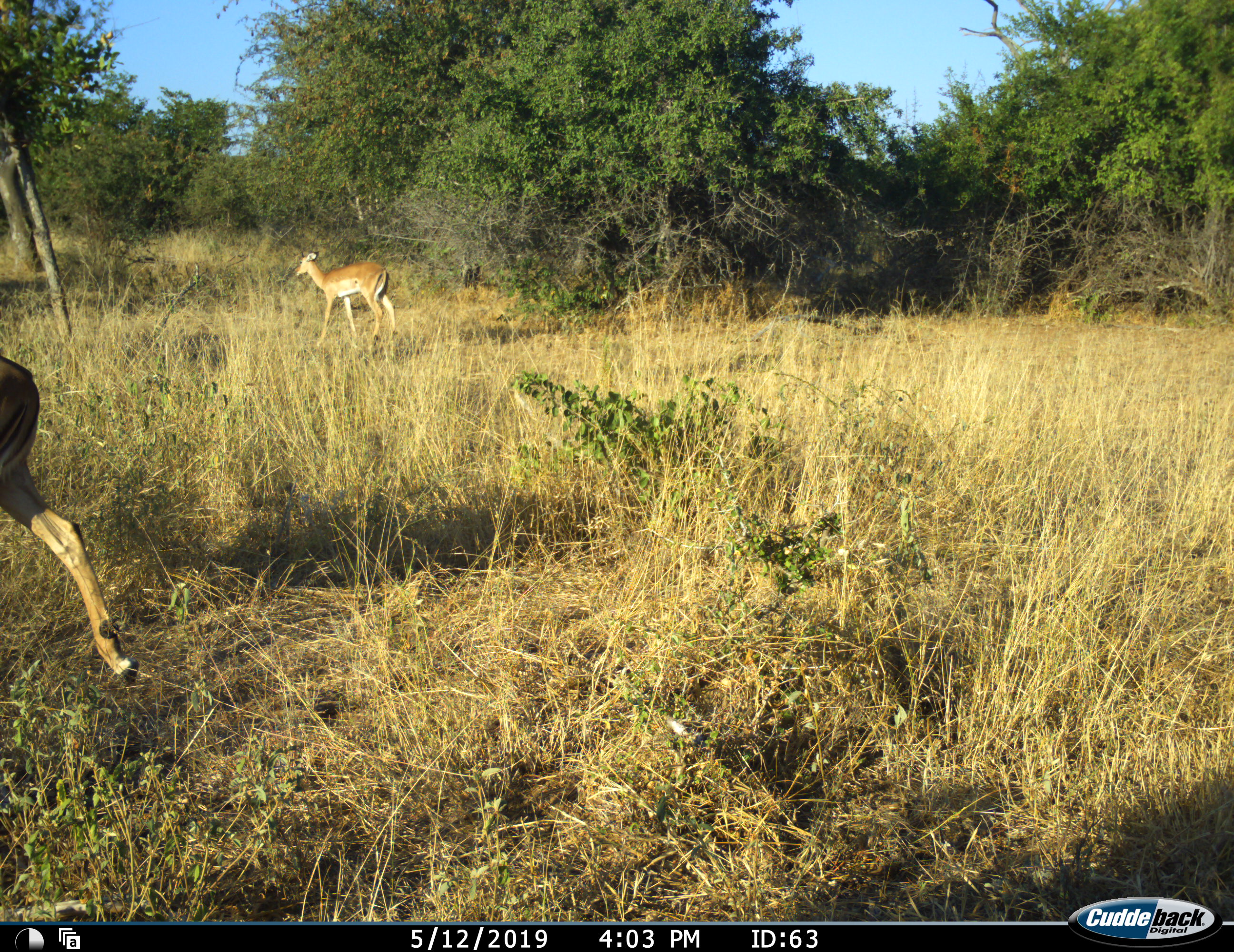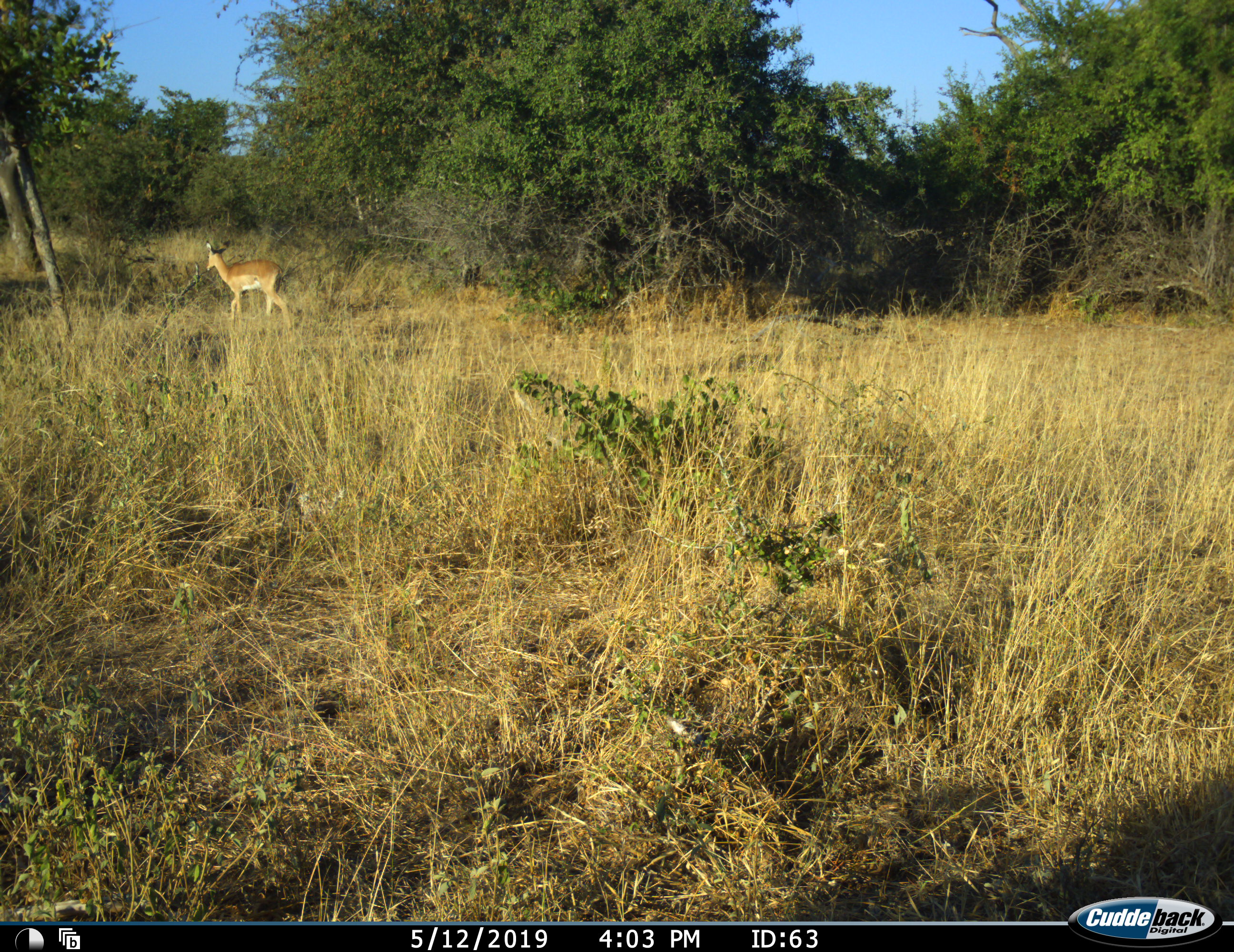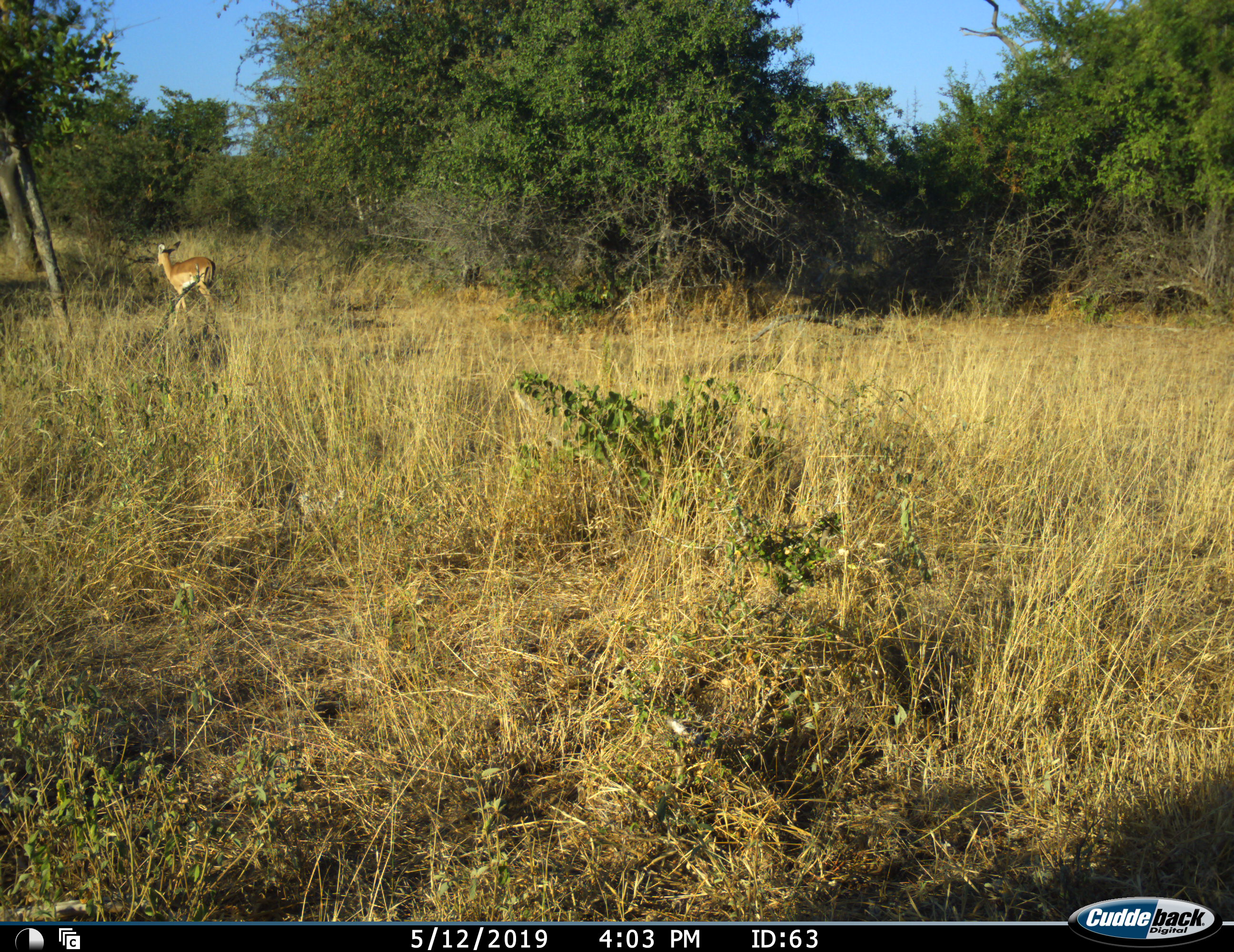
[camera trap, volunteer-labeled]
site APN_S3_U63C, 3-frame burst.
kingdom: Animalia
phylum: Chordata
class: Mammalia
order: Artiodactyla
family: Bovidae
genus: Aepyceros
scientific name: Aepyceros melampus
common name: impala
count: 2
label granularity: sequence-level